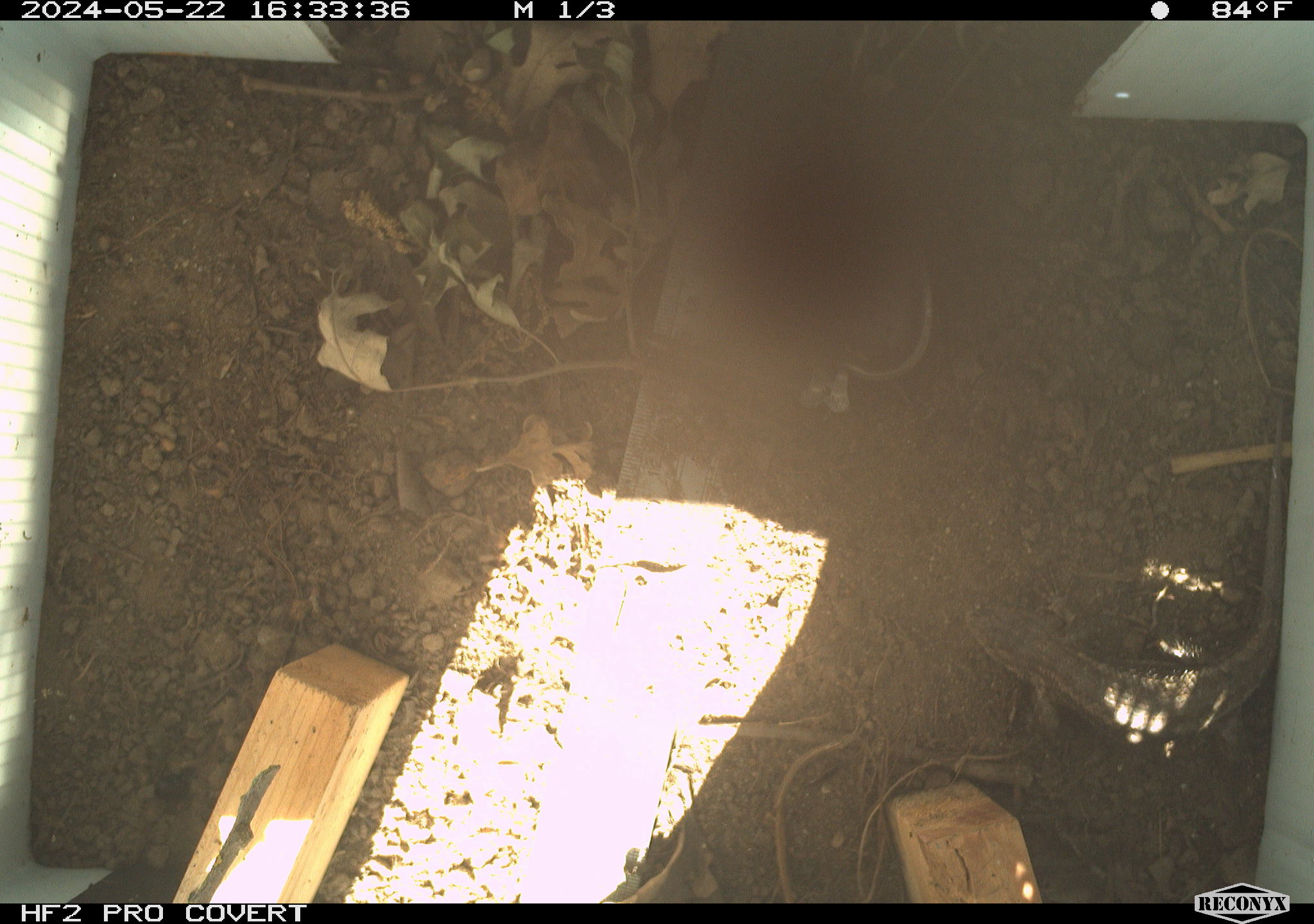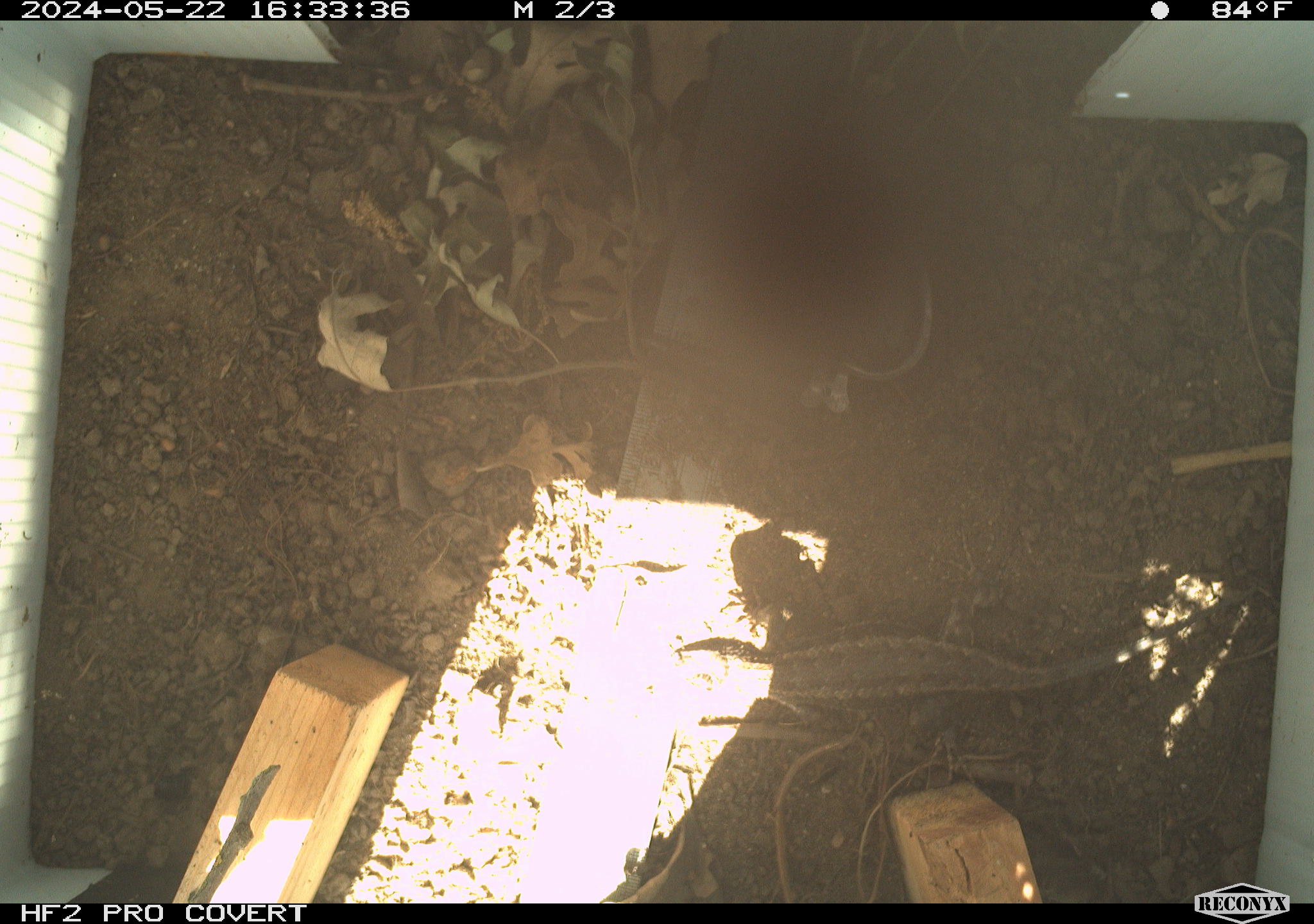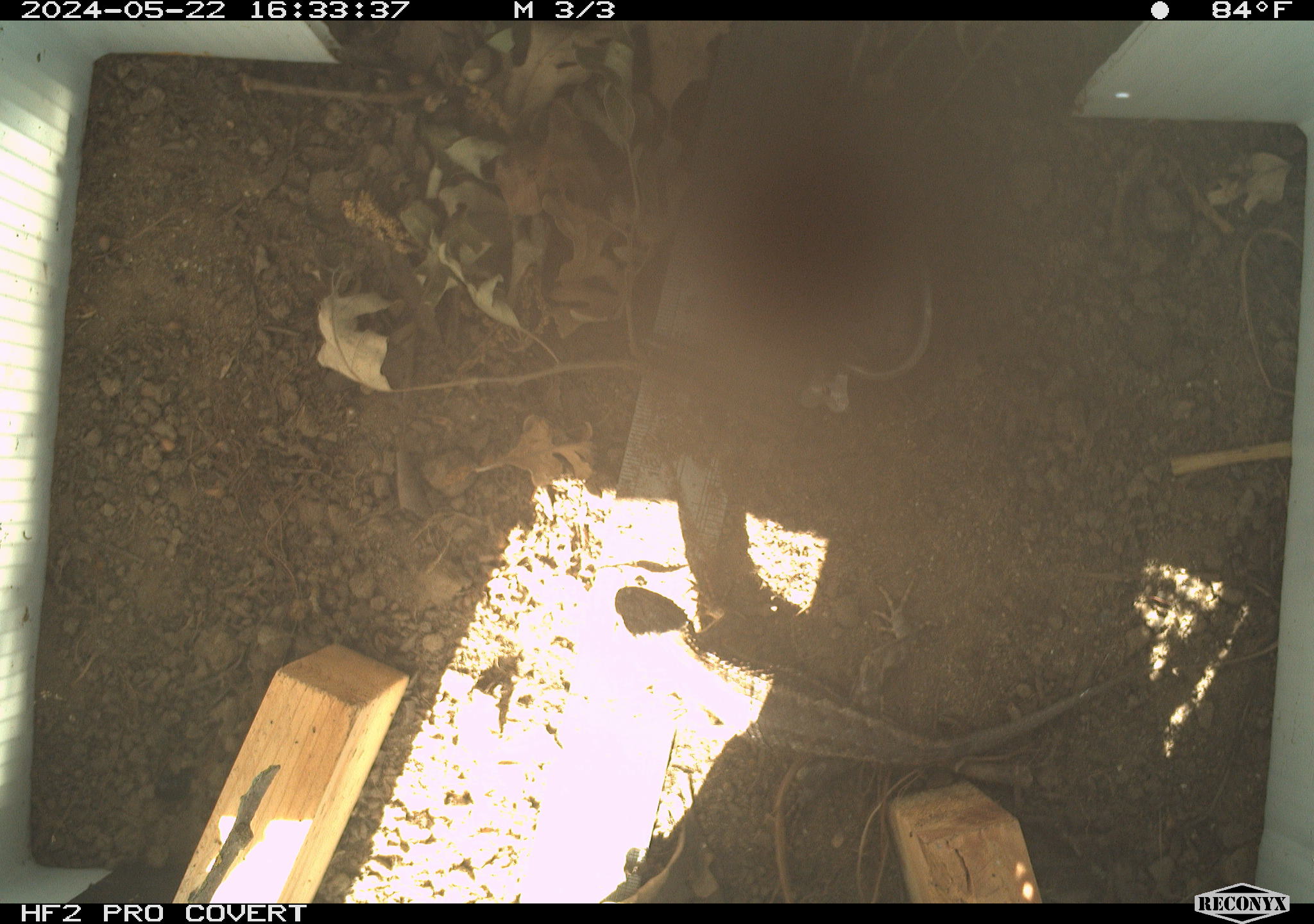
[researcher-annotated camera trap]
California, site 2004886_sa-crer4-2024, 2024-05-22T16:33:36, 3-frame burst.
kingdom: Animalia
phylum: Chordata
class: Reptilia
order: Squamata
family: Phrynosomatidae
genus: Sceloporus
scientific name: Sceloporus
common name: spiny lizards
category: sceloporus species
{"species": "sceloporus species (spiny lizards) (Sceloporus)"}